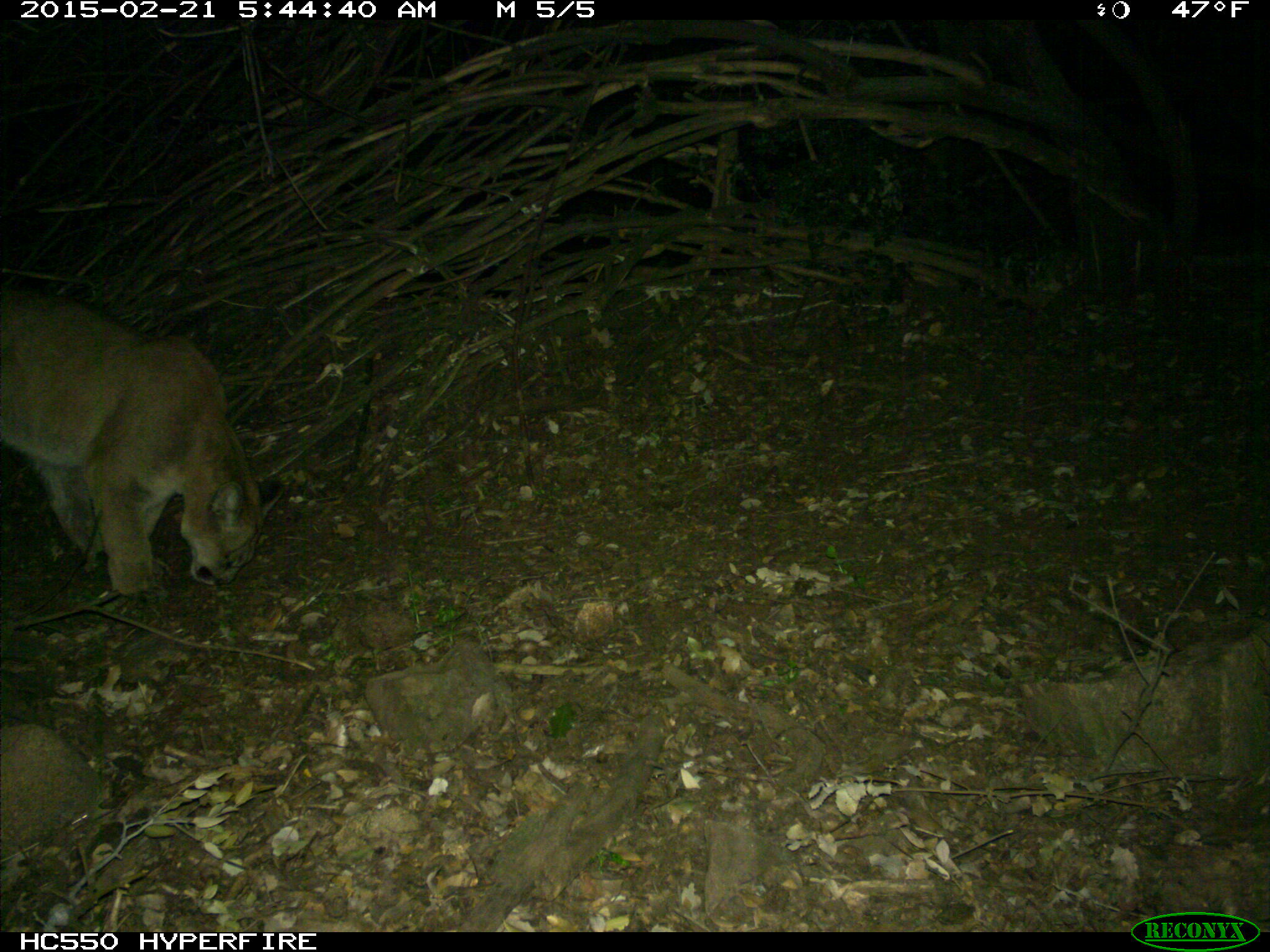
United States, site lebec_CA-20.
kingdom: Animalia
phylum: Chordata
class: Mammalia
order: Carnivora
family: Felidae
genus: Puma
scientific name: Puma concolor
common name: mountain lion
Puma concolor (mountain lion).